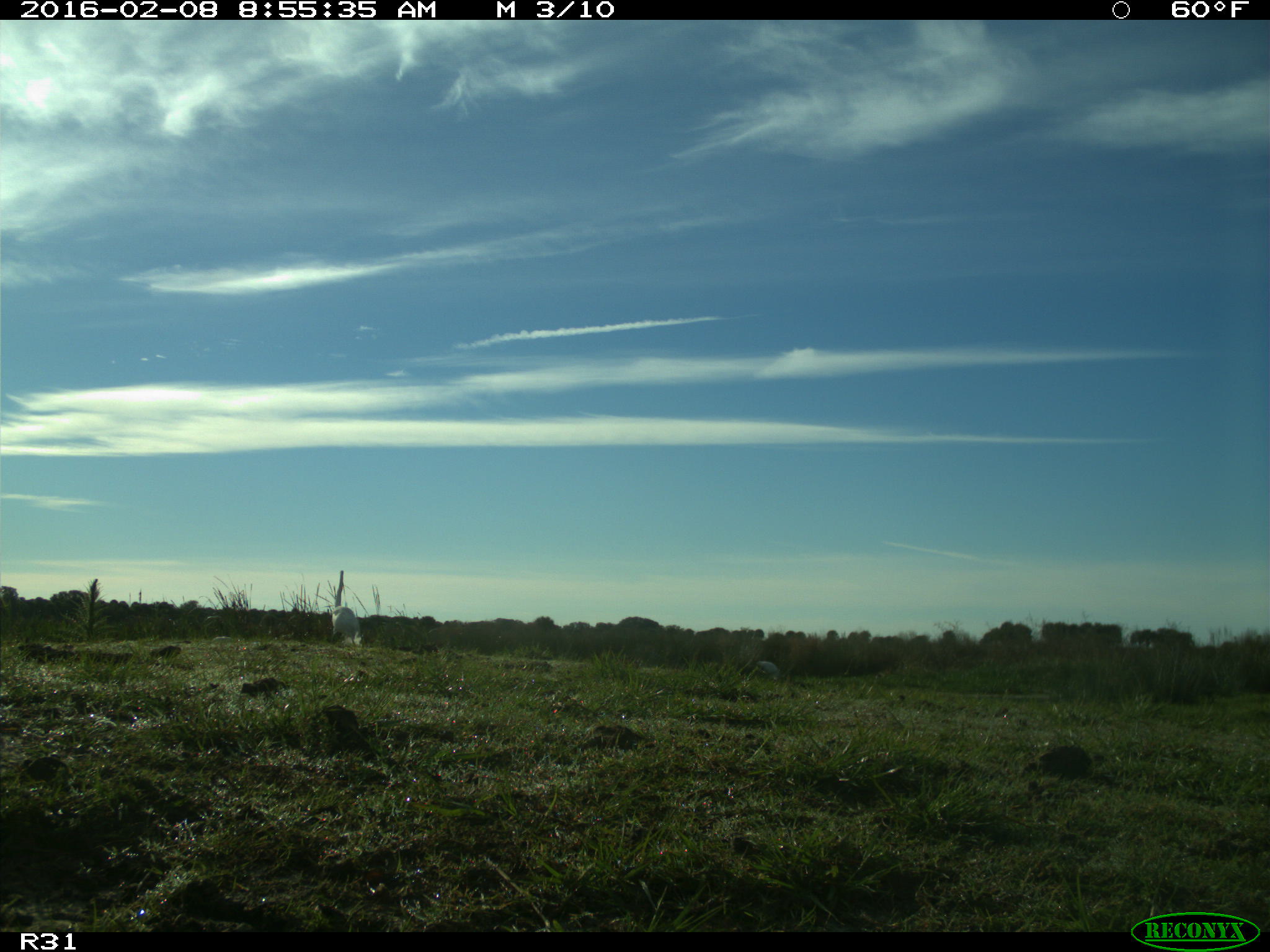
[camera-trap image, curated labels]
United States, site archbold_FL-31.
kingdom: Animalia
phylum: Chordata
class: Aves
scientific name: Aves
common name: birds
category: unidentified bird